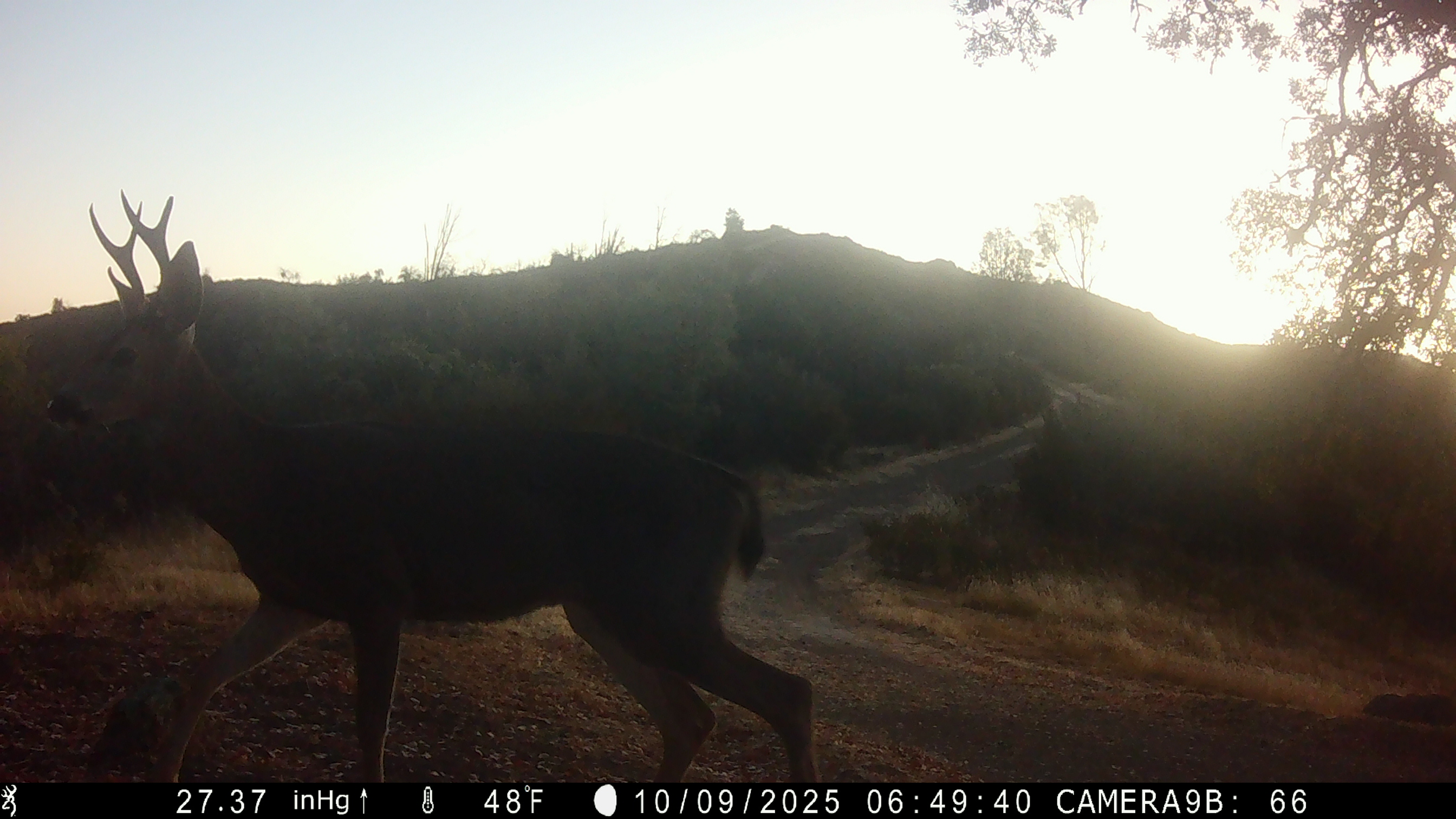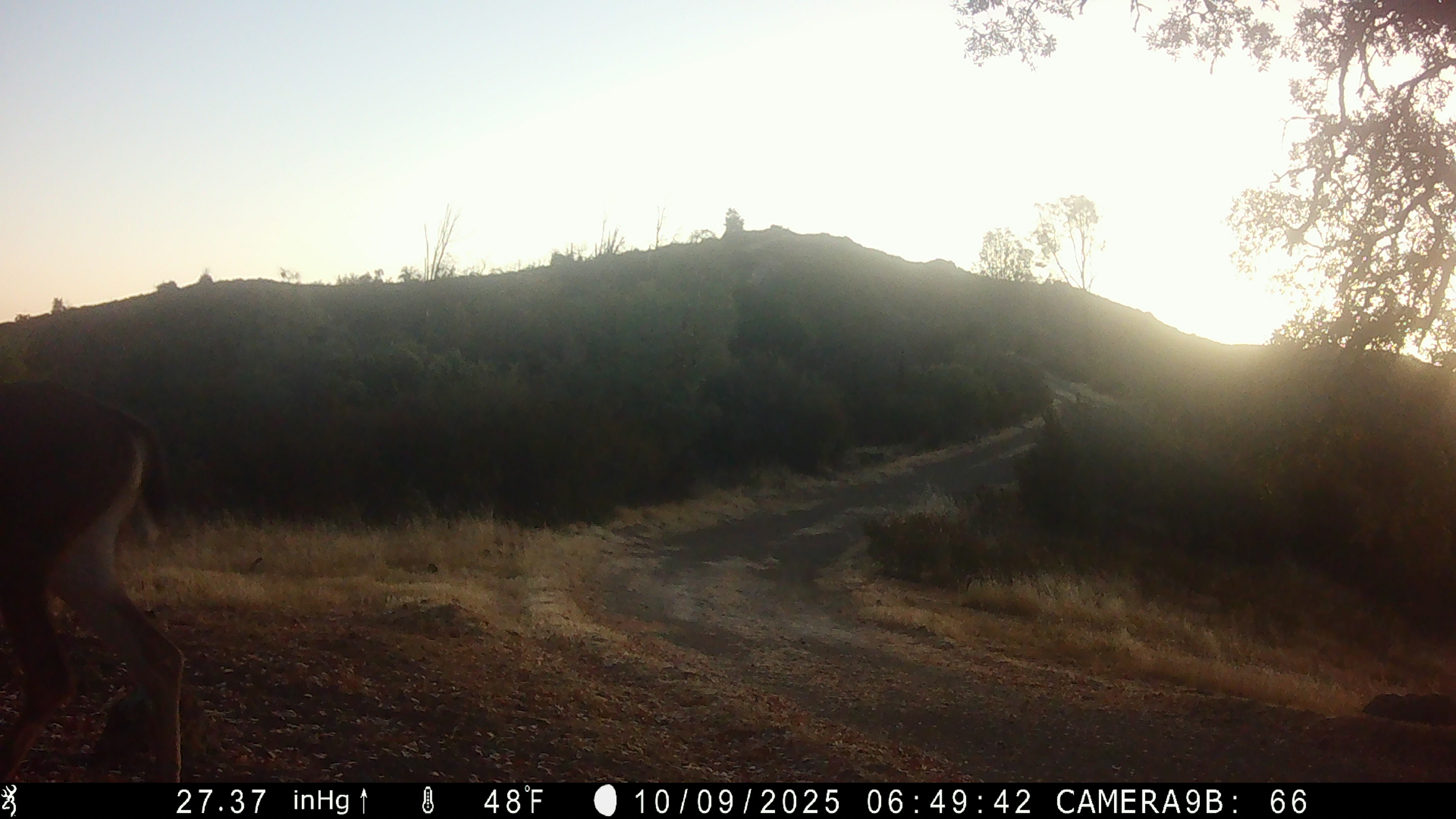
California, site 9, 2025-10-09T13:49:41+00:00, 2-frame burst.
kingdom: Animalia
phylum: Chordata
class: Mammalia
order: Artiodactyla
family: Cervidae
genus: Odocoileus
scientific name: Odocoileus hemionus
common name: mule deer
Mule deer (Odocoileus hemionus).